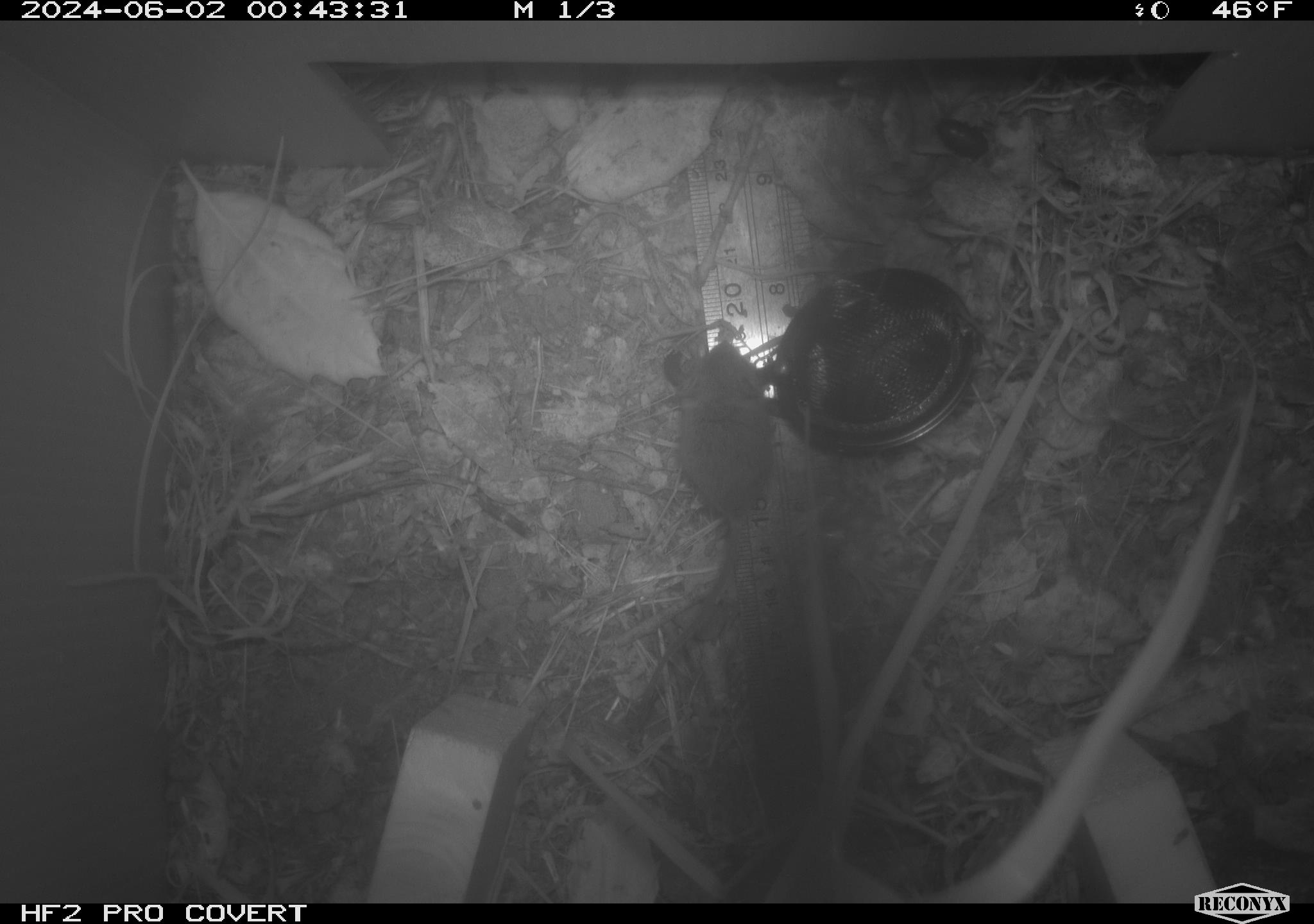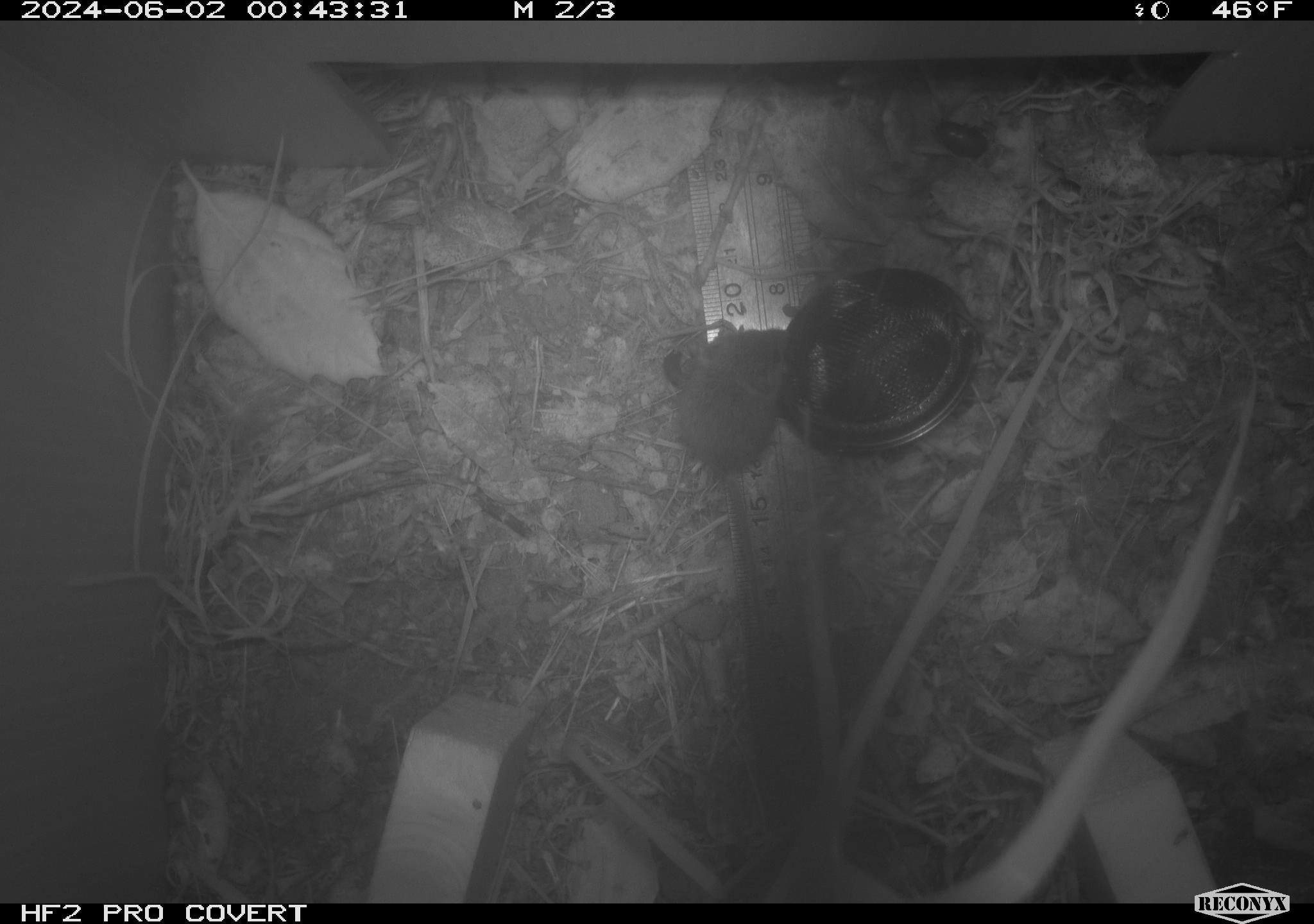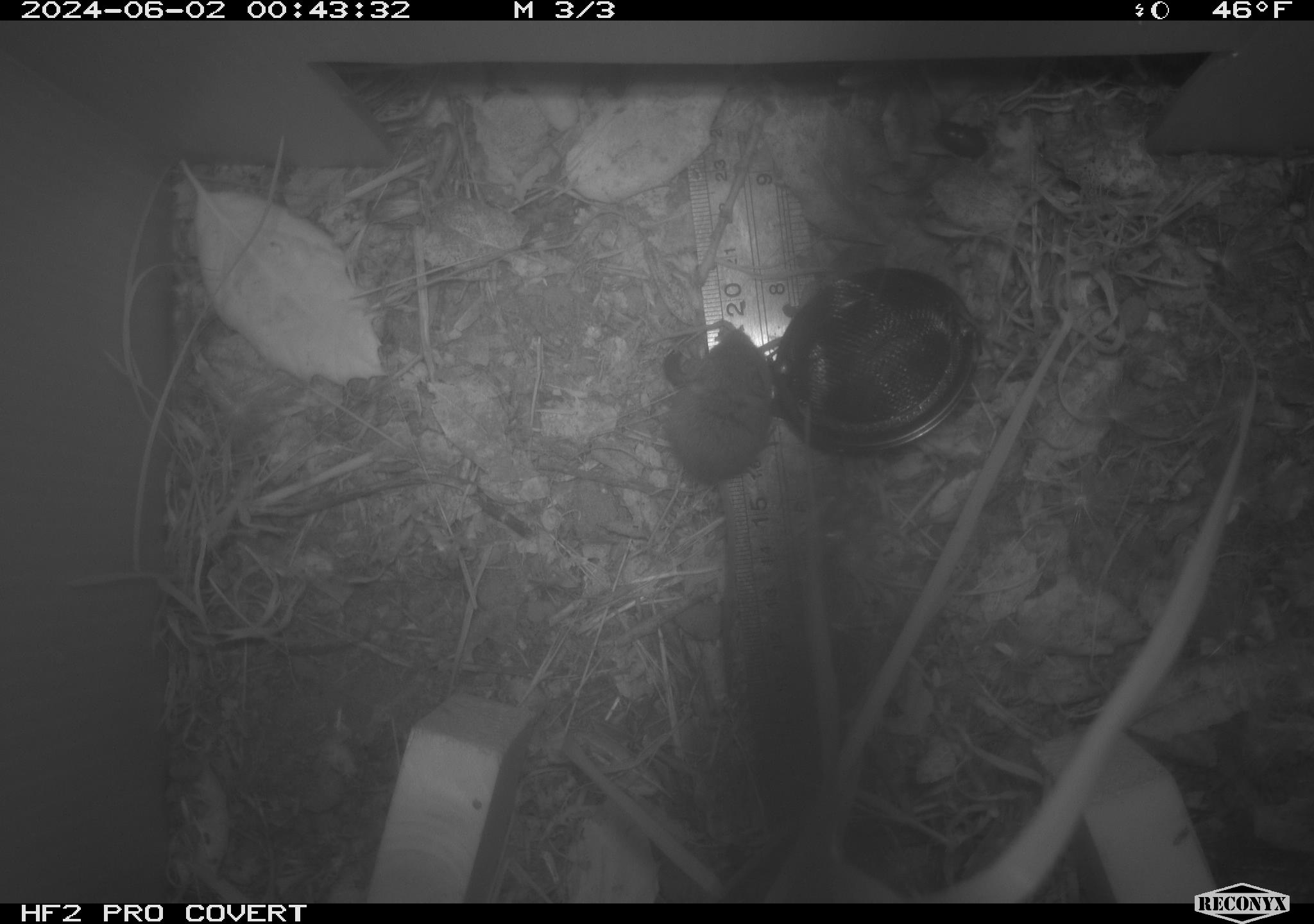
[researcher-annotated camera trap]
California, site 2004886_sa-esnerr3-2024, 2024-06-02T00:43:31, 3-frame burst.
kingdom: Animalia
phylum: Chordata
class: Mammalia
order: Rodentia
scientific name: Rodentia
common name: rodent